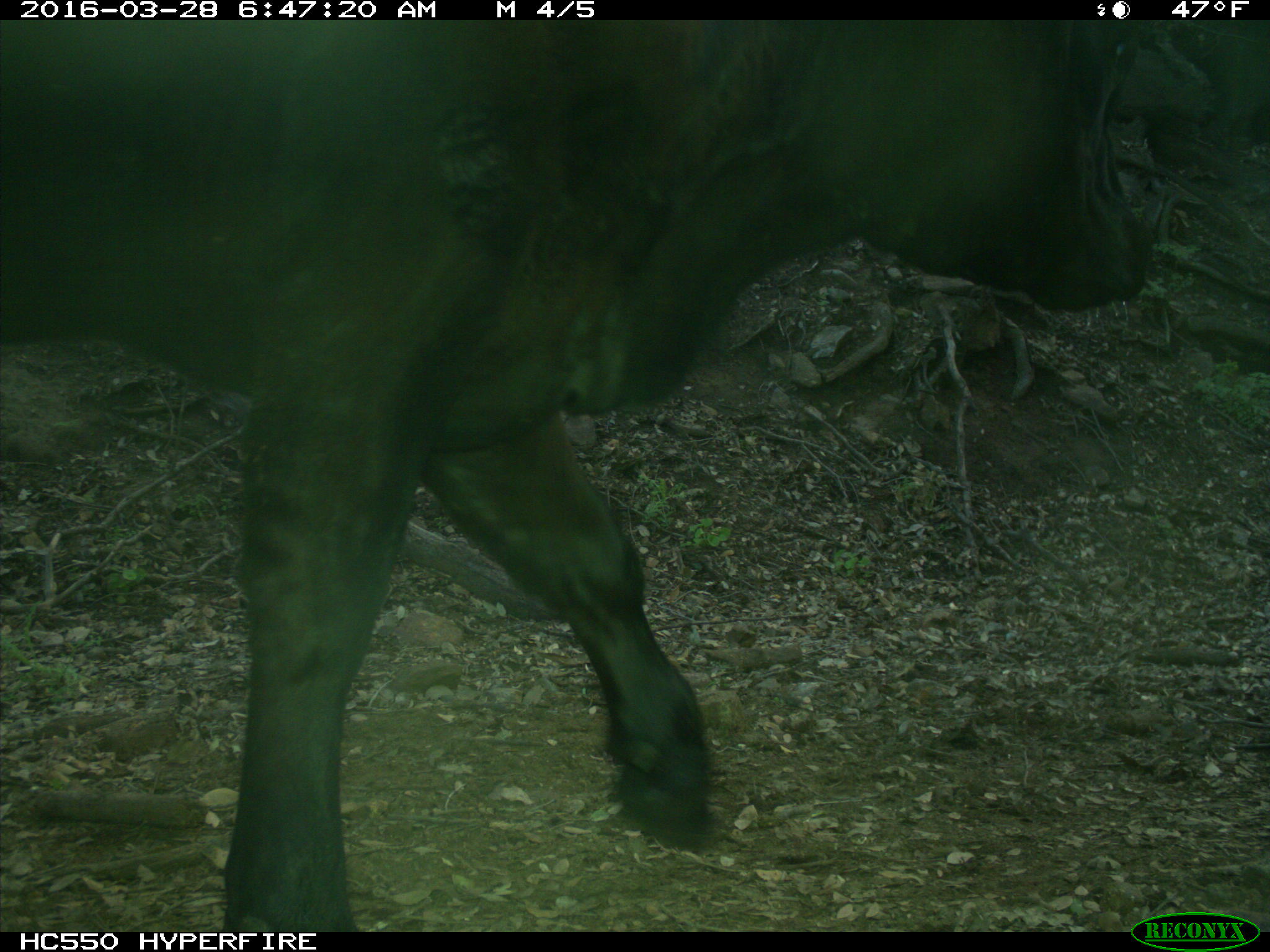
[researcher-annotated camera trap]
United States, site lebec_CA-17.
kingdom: Animalia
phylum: Chordata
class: Mammalia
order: Artiodactyla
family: Bovidae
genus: Bos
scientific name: Bos taurus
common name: domestic cow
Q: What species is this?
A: Bos taurus (domestic cow).